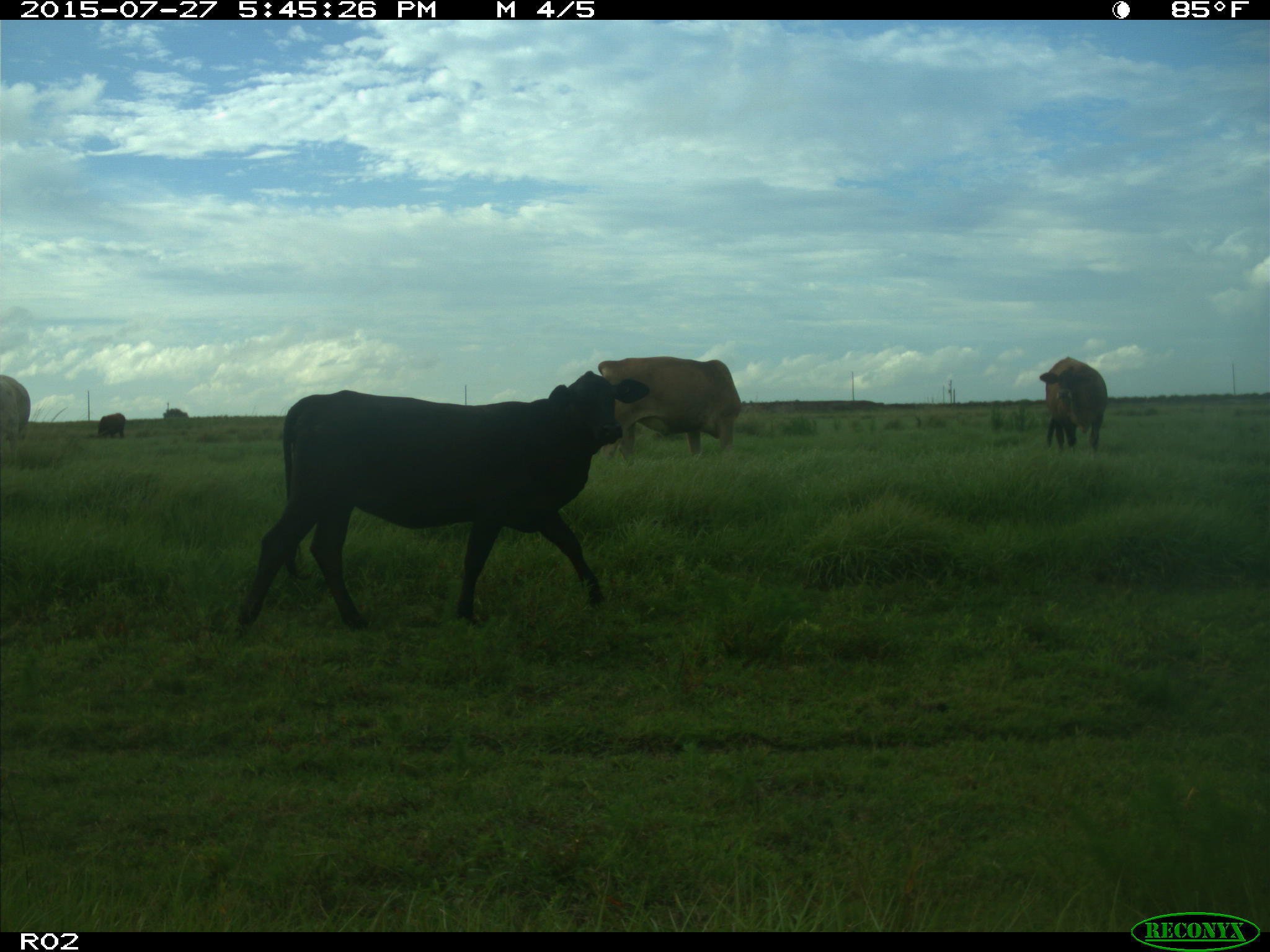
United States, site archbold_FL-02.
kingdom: Animalia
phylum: Chordata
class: Mammalia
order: Artiodactyla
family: Bovidae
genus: Bos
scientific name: Bos taurus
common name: domestic cow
Bos taurus (domestic cow).